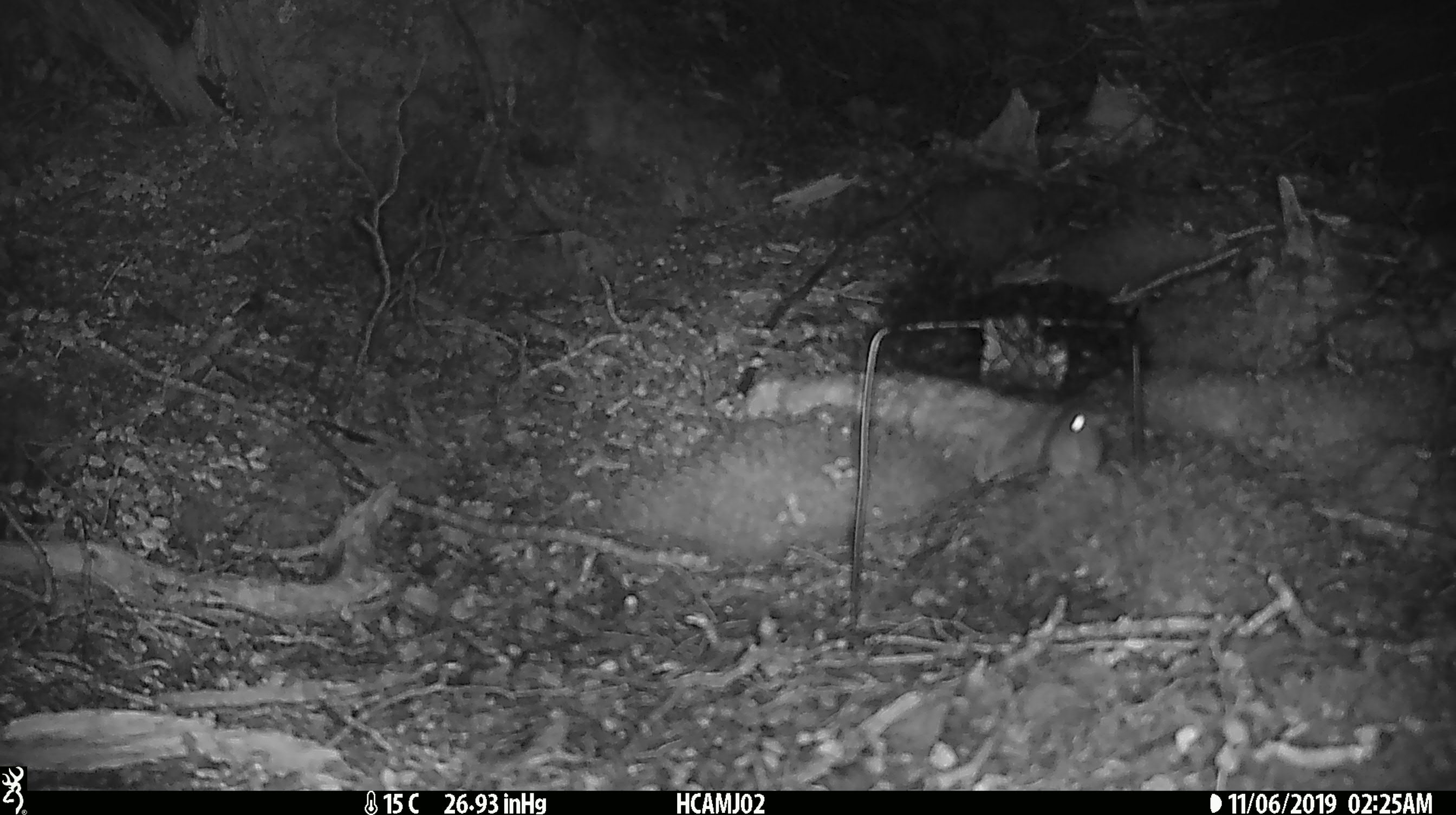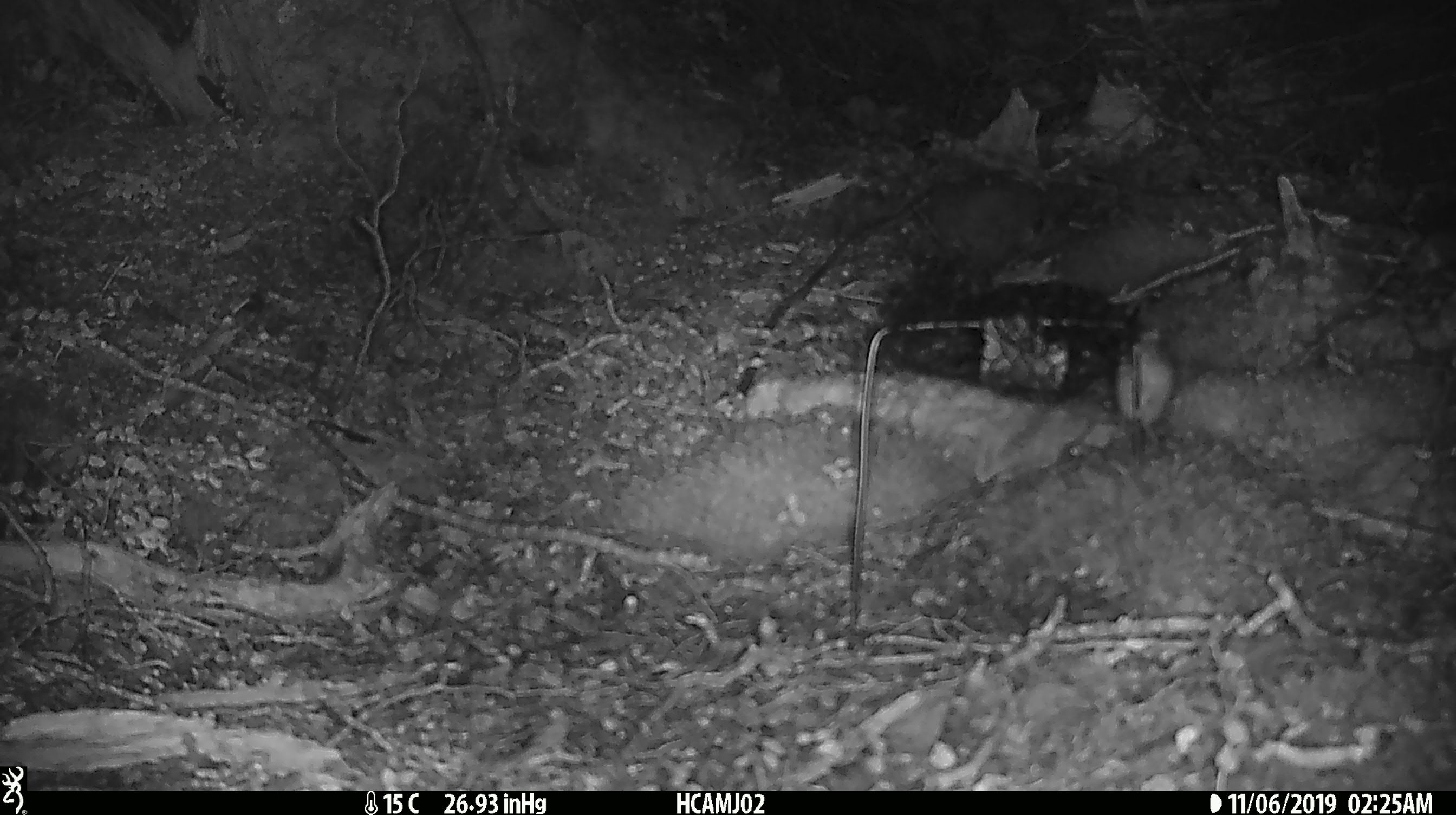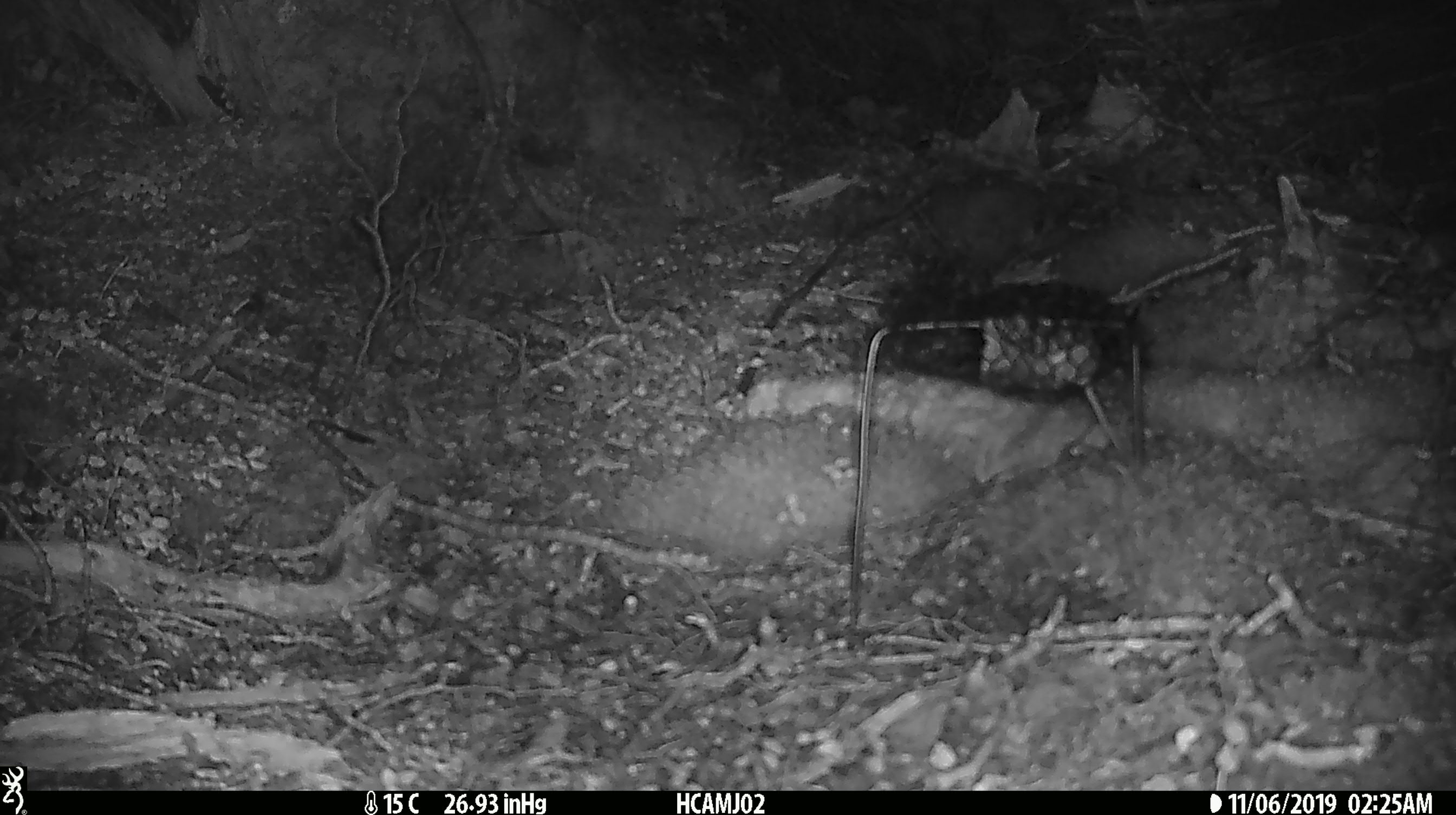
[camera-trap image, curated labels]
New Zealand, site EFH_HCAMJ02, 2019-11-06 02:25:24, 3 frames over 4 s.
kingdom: Animalia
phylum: Chordata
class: Mammalia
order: Rodentia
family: Muridae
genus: Mus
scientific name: Mus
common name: mouse